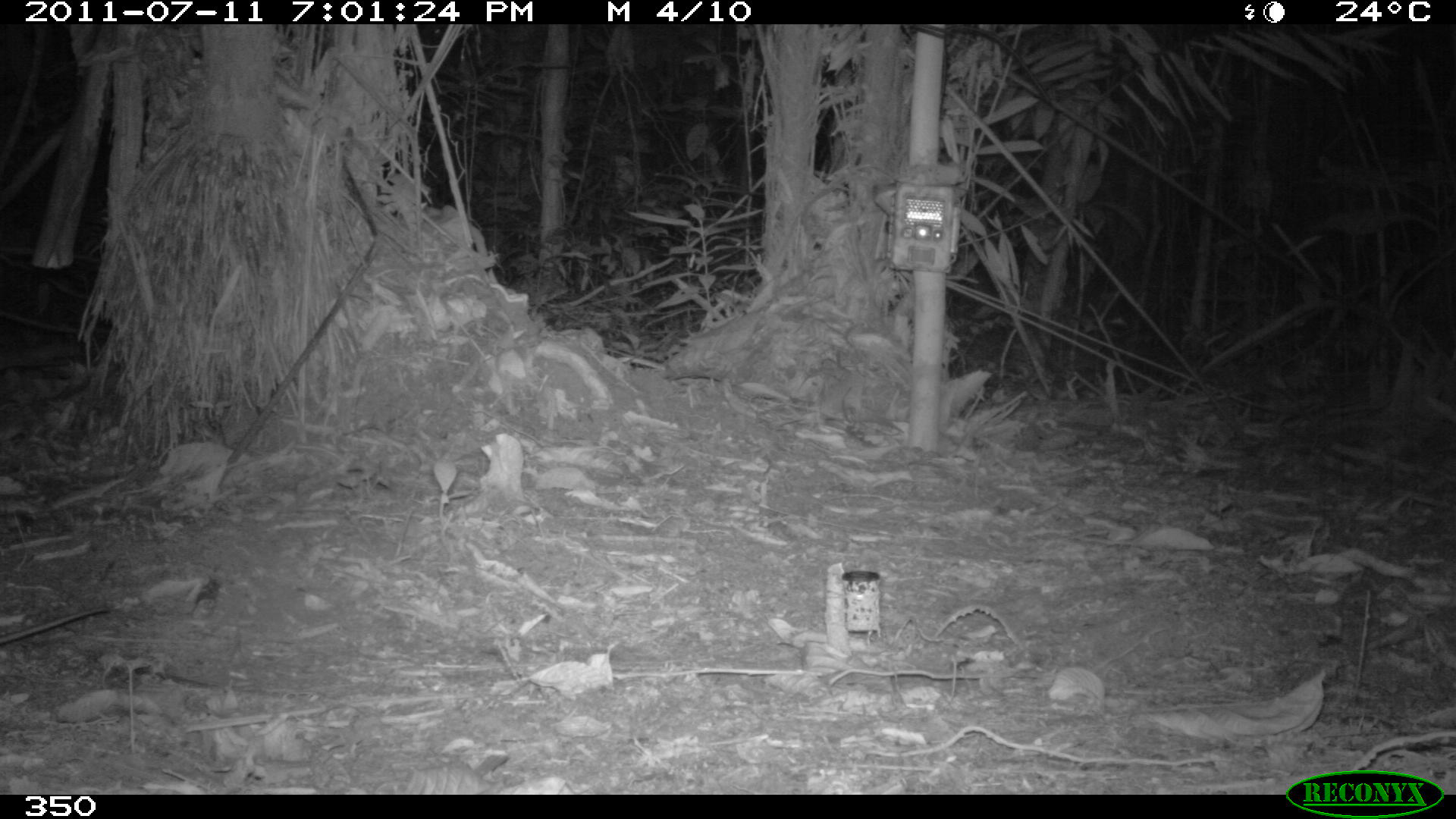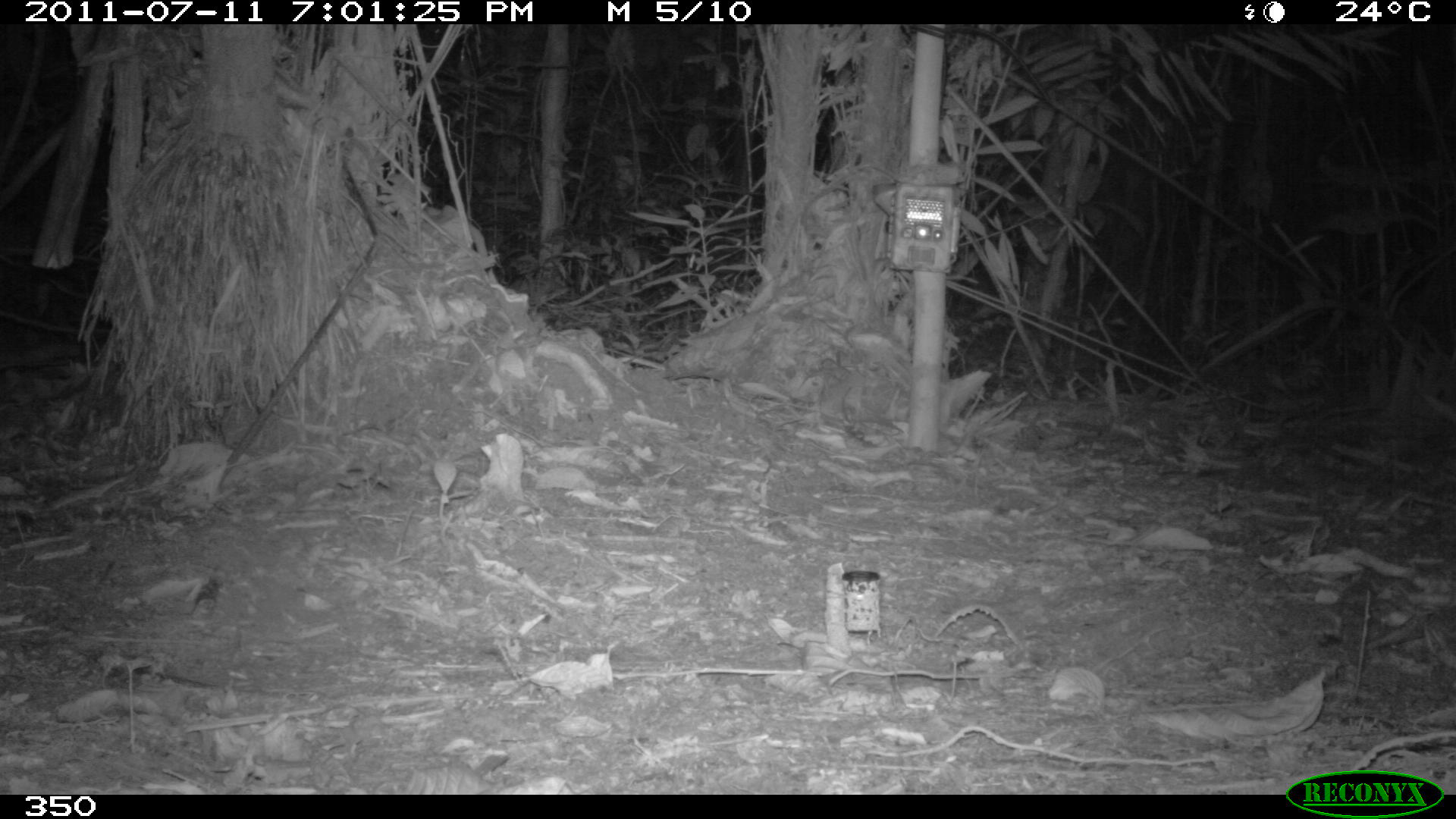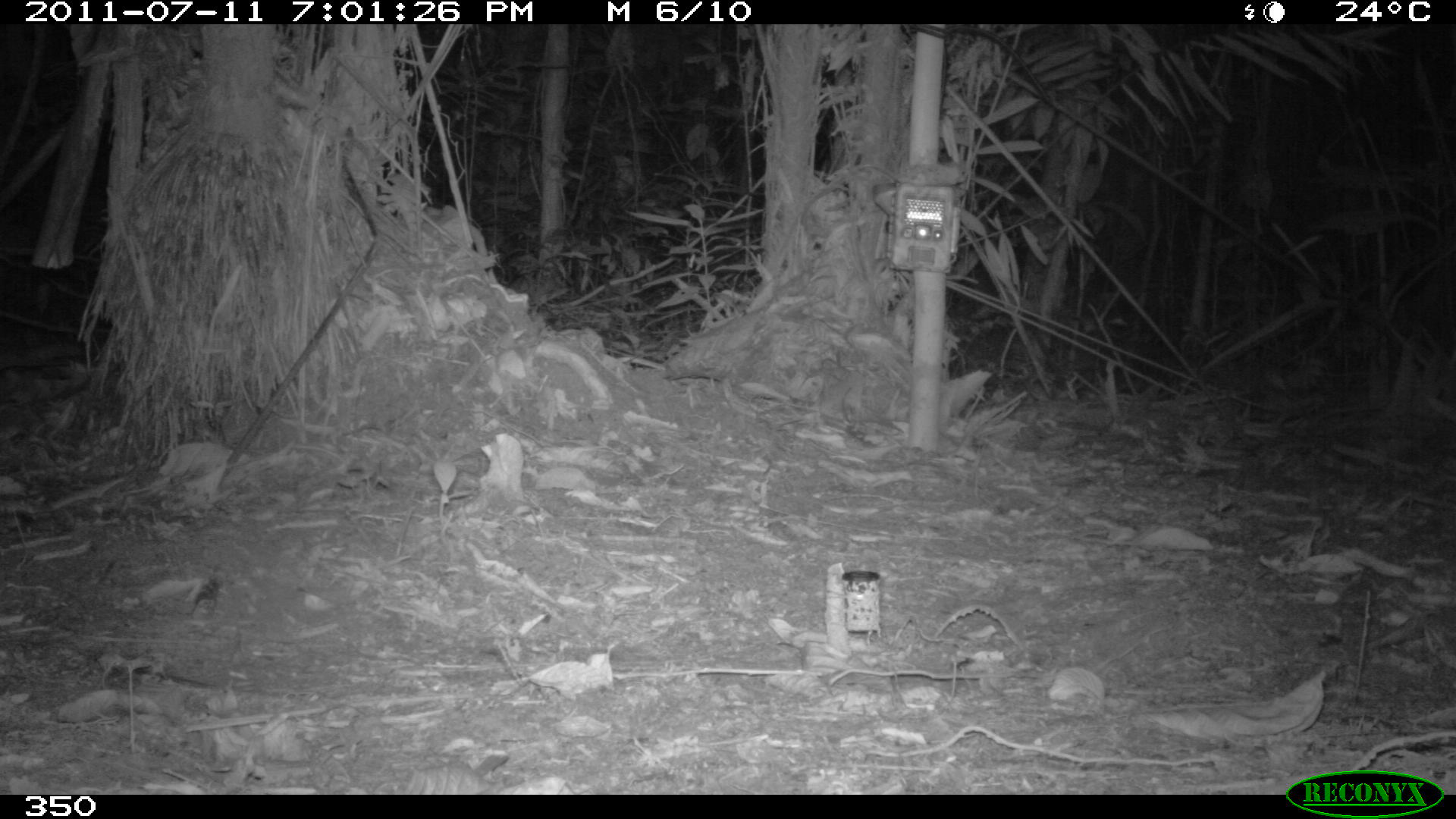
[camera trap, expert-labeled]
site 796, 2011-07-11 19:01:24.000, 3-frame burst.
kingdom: Animalia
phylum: Chordata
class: Mammalia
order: Rodentia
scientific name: Rodentia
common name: rodents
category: unknown rodent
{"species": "unknown rodent (rodents) (Rodentia)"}